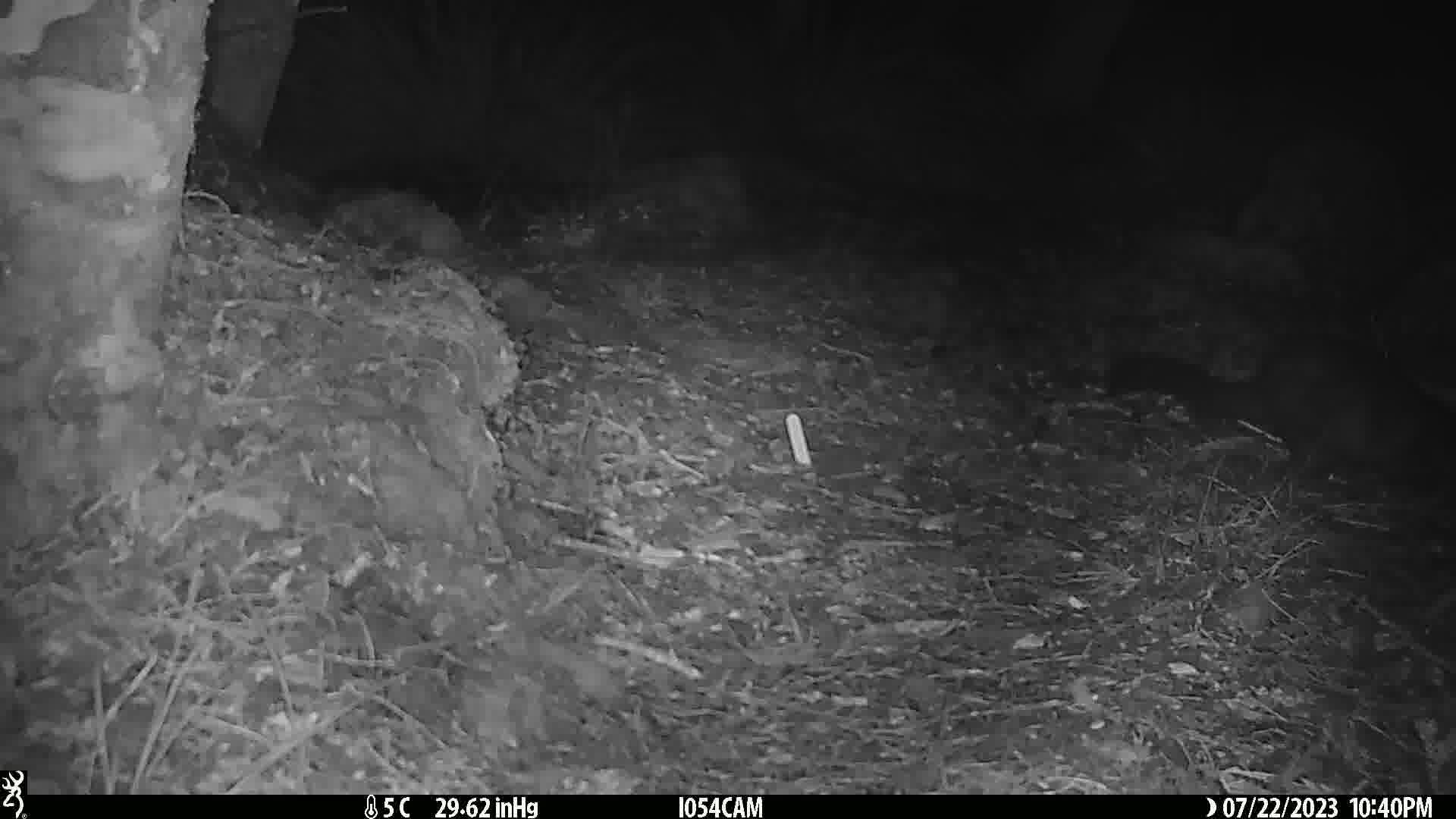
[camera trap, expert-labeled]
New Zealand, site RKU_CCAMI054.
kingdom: Animalia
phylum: Chordata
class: Mammalia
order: Diprotodontia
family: Phalangeridae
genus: Trichosurus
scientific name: Trichosurus vulpecula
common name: common brushtail possum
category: possum